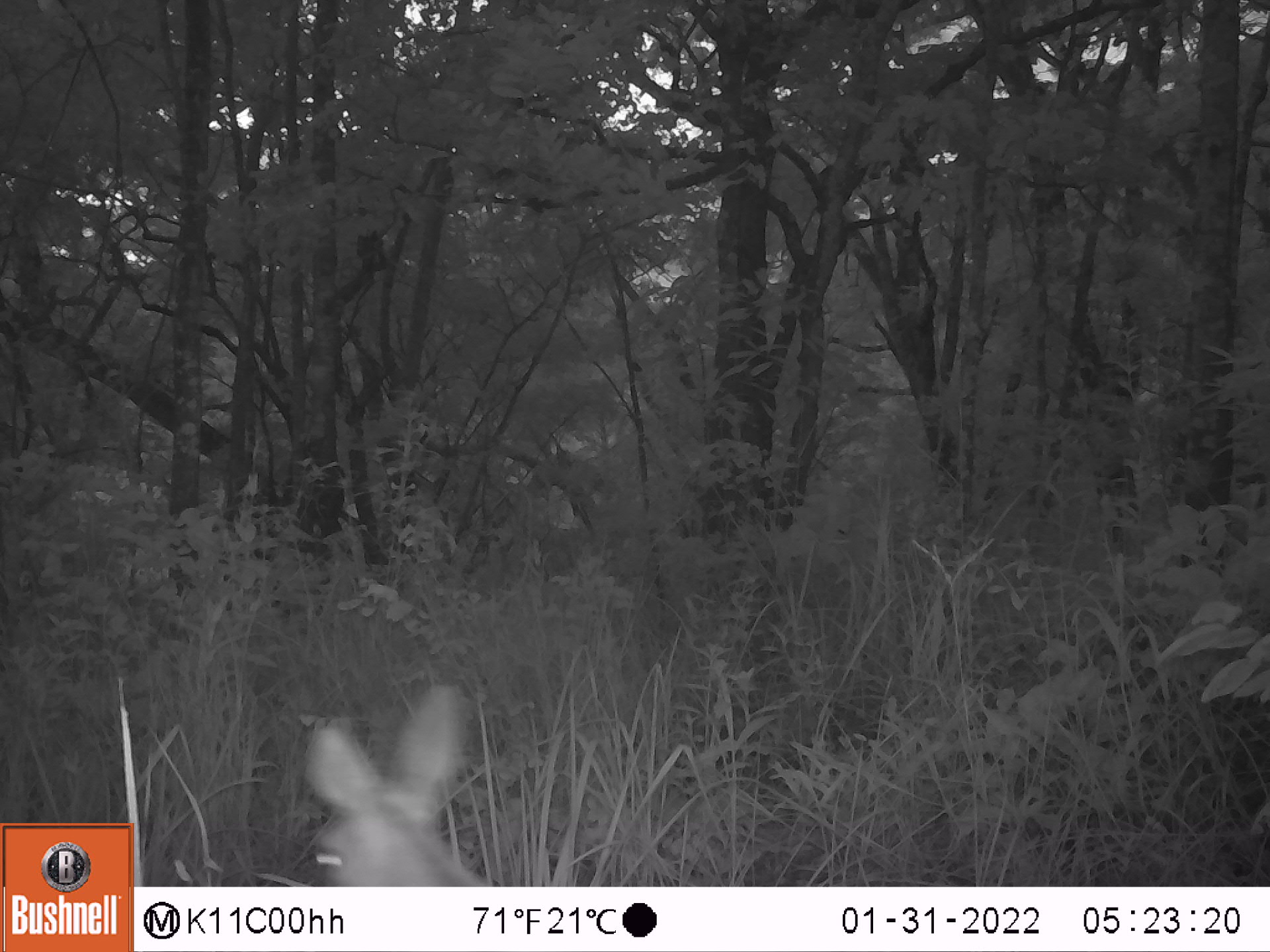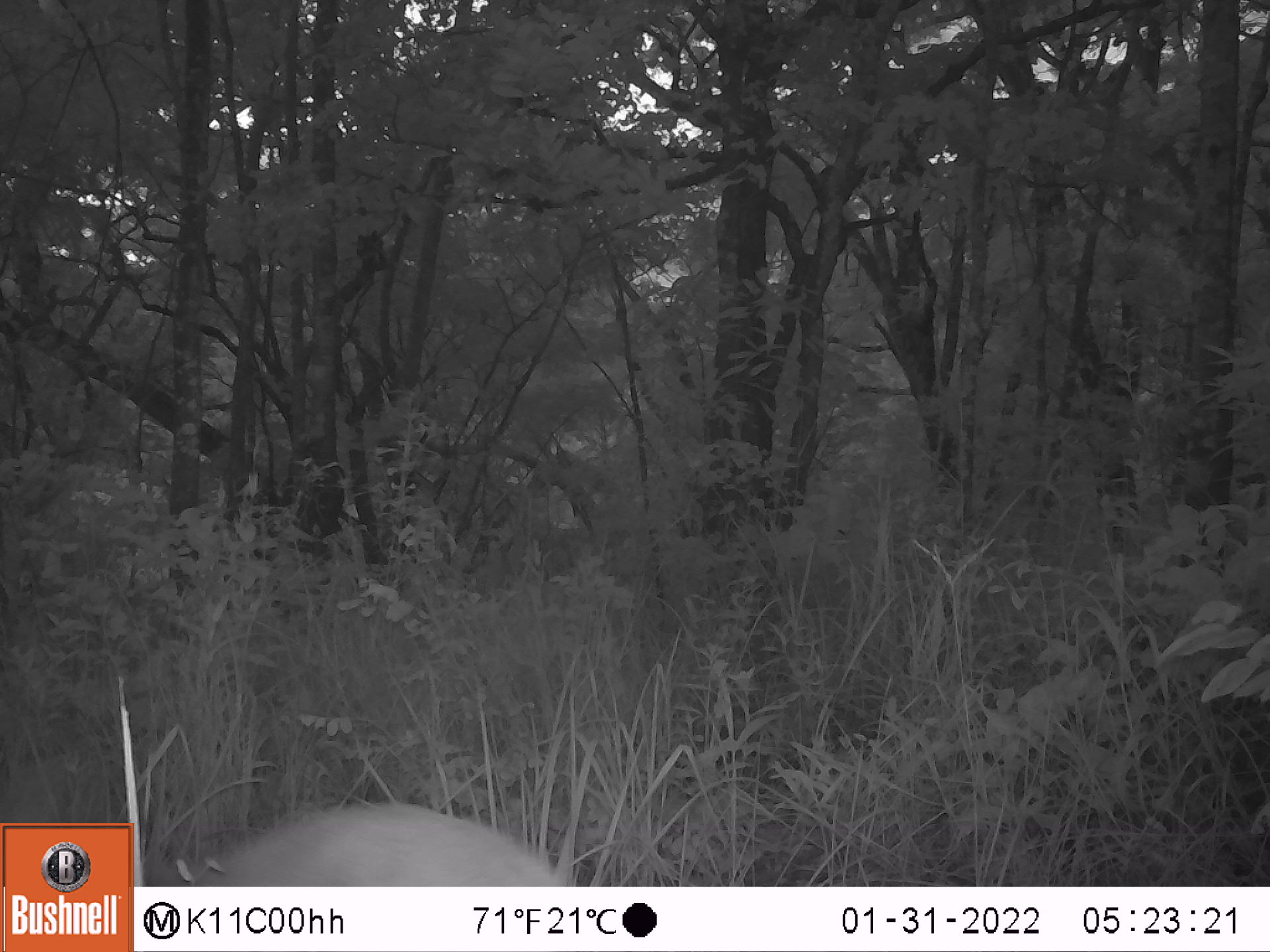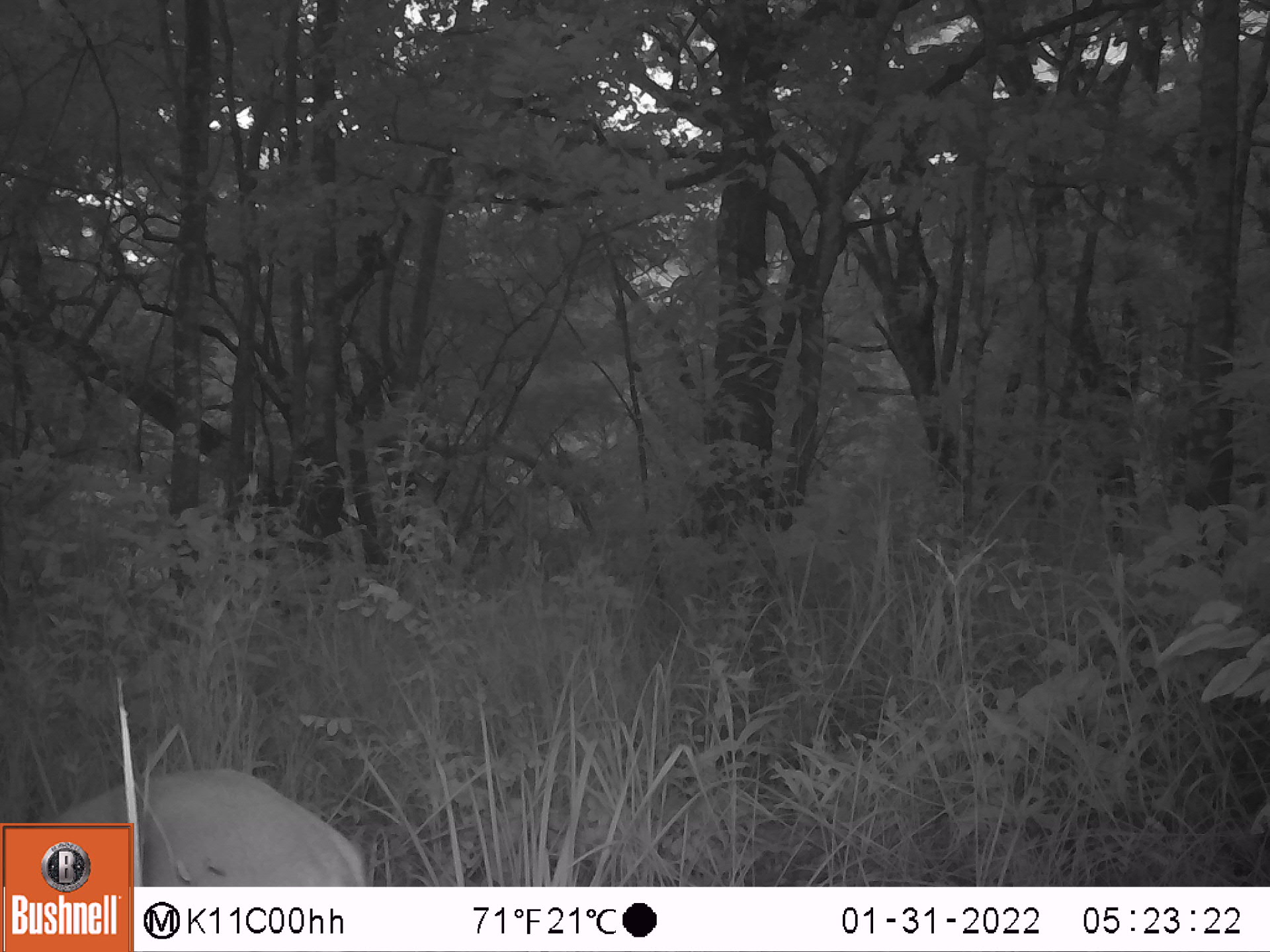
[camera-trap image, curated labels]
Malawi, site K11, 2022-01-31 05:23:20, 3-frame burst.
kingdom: Animalia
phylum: Chordata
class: Mammalia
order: Artiodactyla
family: Bovidae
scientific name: Antilopinae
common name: small antelope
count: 1